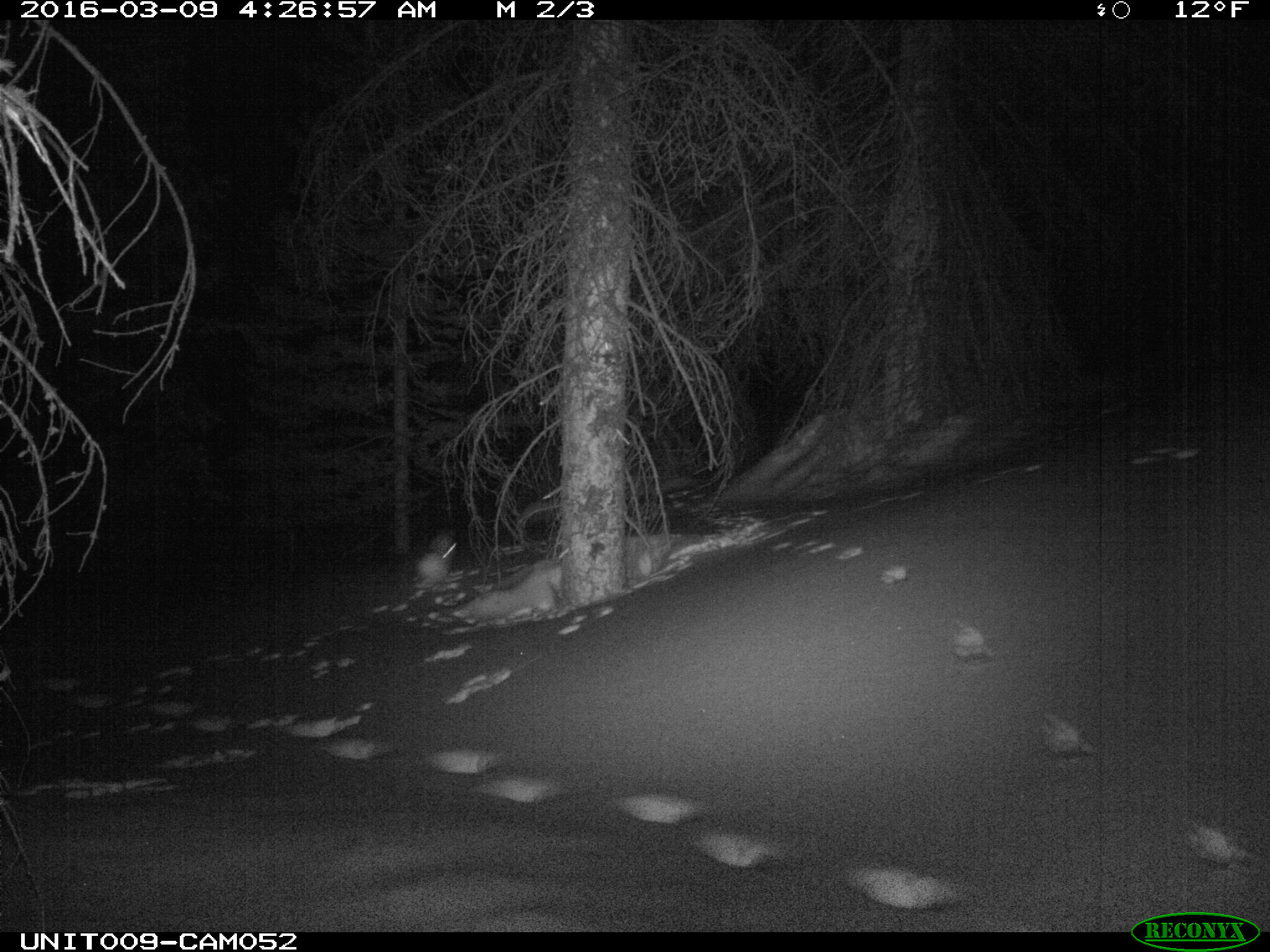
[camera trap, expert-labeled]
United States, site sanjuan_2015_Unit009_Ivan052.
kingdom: Animalia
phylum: Chordata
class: Mammalia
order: Lagomorpha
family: Leporidae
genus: Lepus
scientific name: Lepus americanus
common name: snowshoe hare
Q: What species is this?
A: Lepus americanus (snowshoe hare).